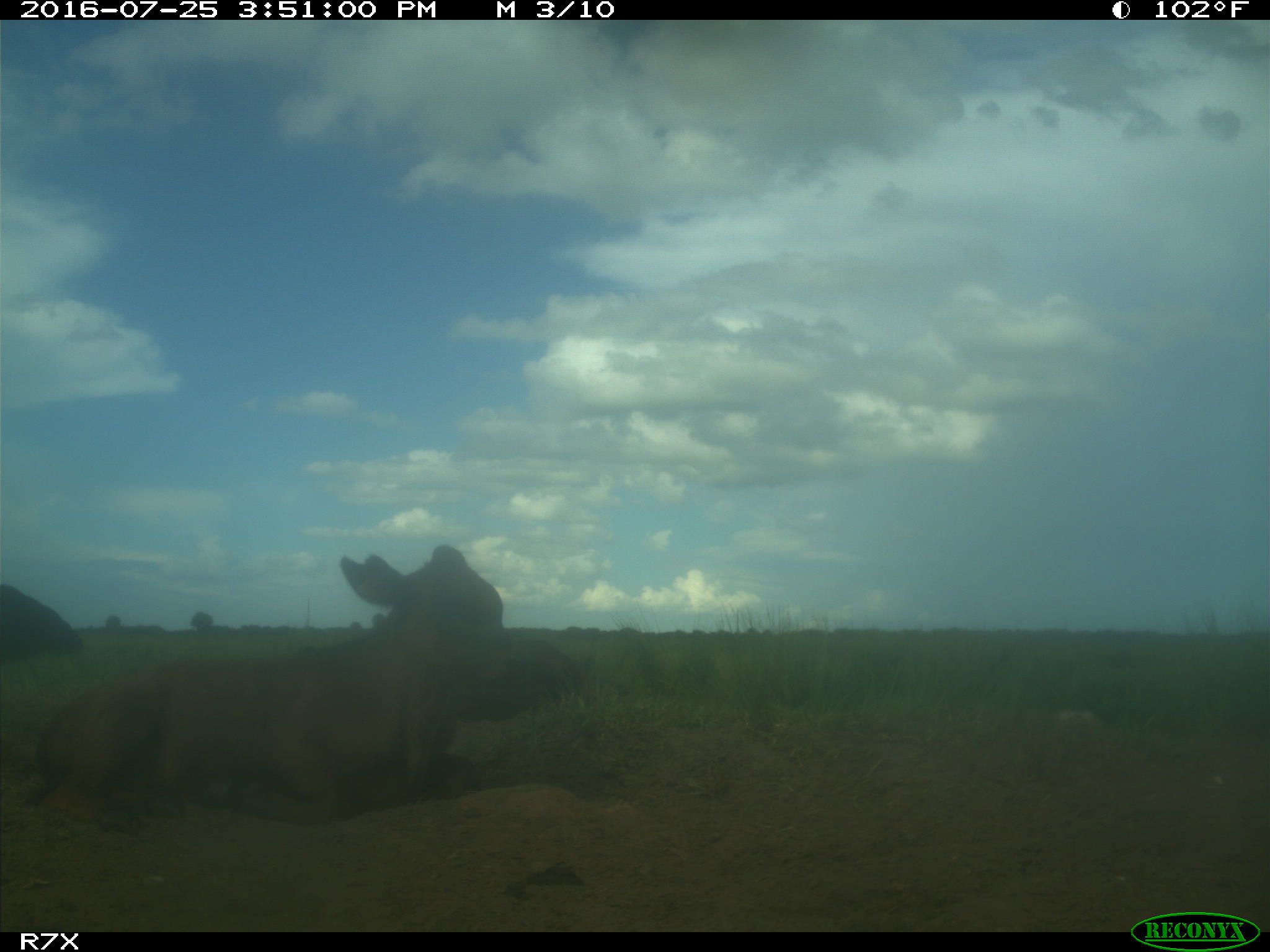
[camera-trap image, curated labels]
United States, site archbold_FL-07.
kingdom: Animalia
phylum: Chordata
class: Mammalia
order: Artiodactyla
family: Bovidae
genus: Bos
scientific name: Bos taurus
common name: domestic cow